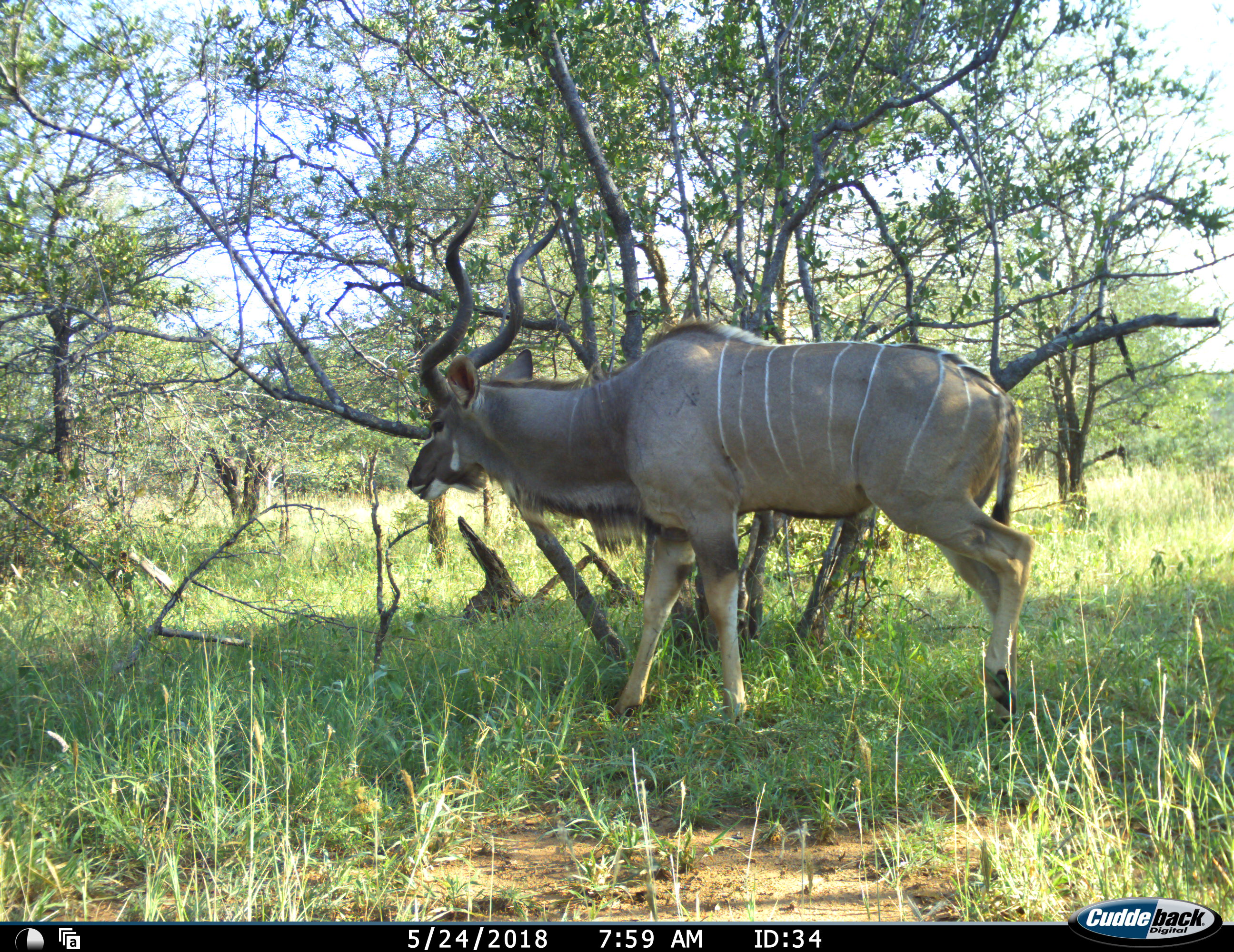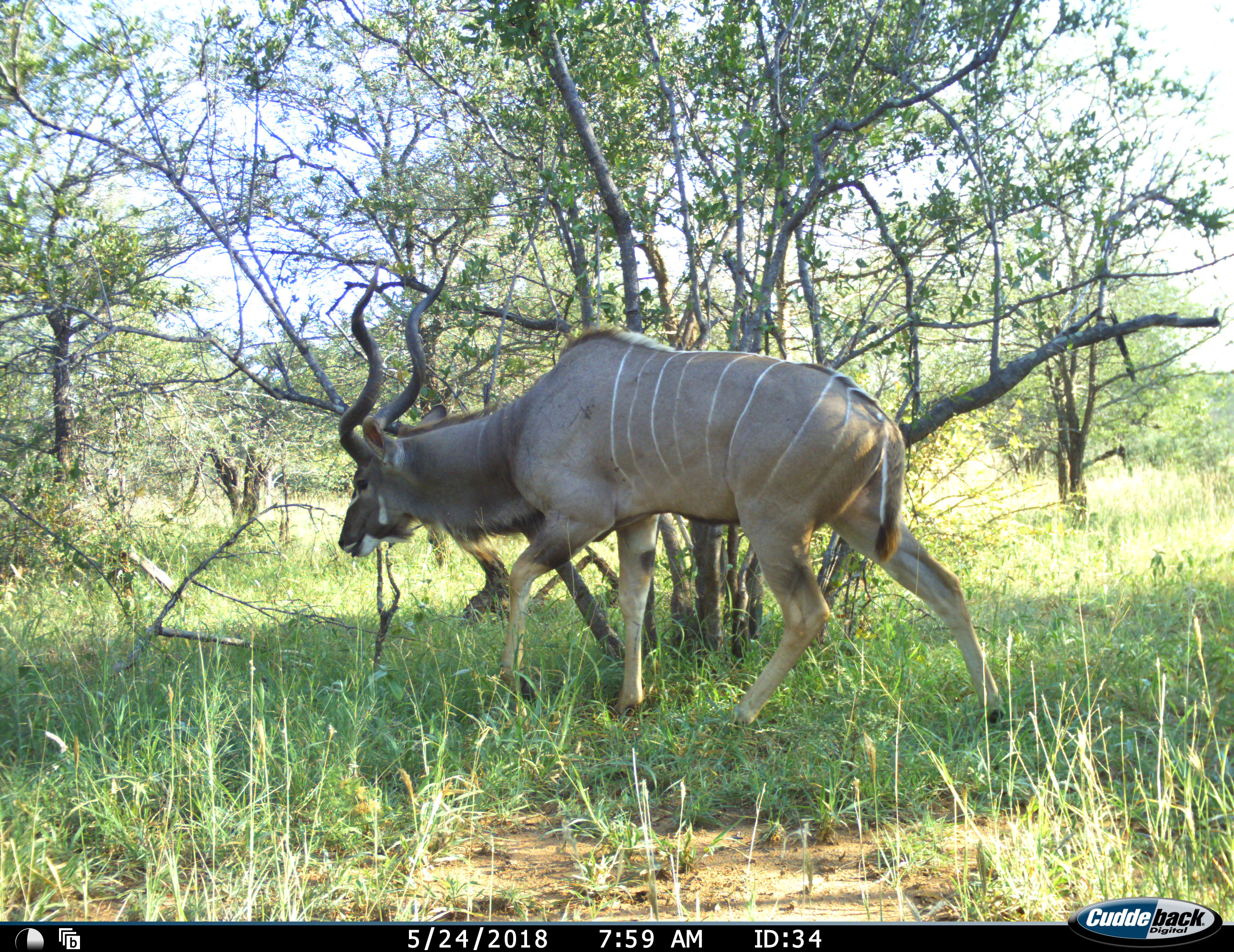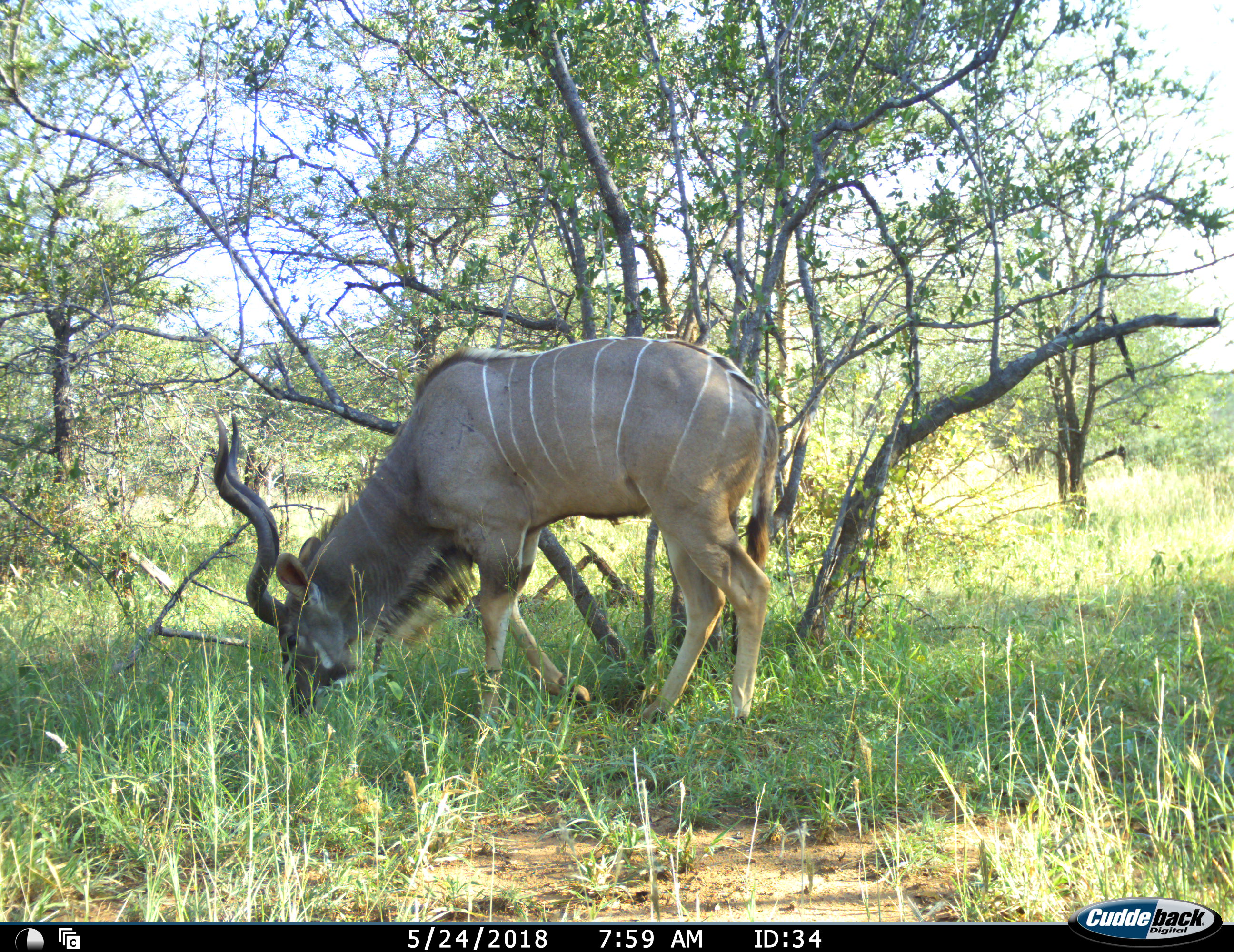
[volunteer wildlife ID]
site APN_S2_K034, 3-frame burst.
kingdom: Animalia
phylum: Chordata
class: Mammalia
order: Artiodactyla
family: Bovidae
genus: Tragelaphus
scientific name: Tragelaphus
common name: kudu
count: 1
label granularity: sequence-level